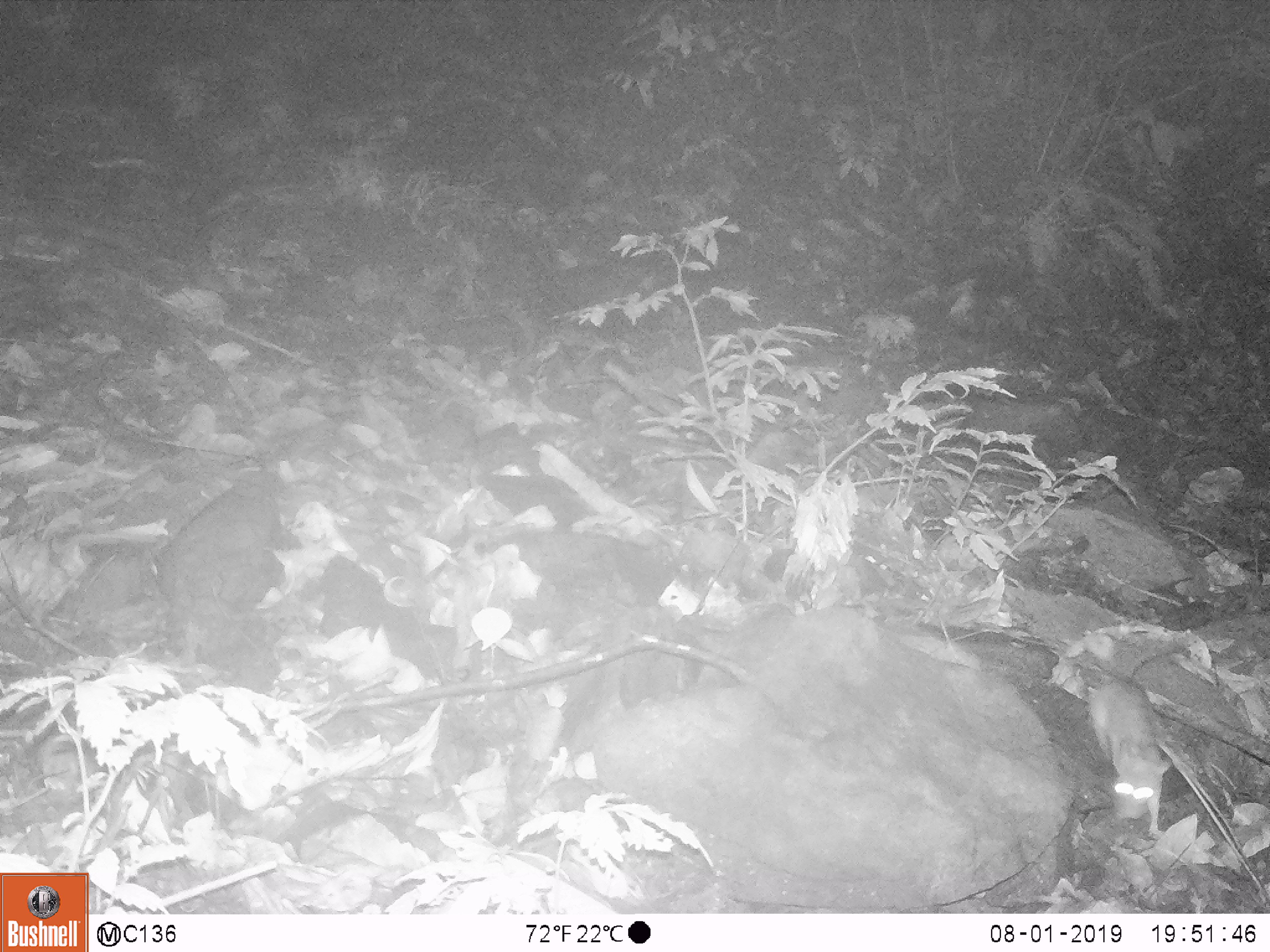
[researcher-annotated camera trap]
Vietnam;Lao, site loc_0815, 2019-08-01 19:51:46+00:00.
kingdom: Animalia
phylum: Chordata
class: Mammalia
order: Rodentia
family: Muridae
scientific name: Muridae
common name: old-world mice and rats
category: unidentified murid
Unidentified murid (old-world mice and rats) (Muridae). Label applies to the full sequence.